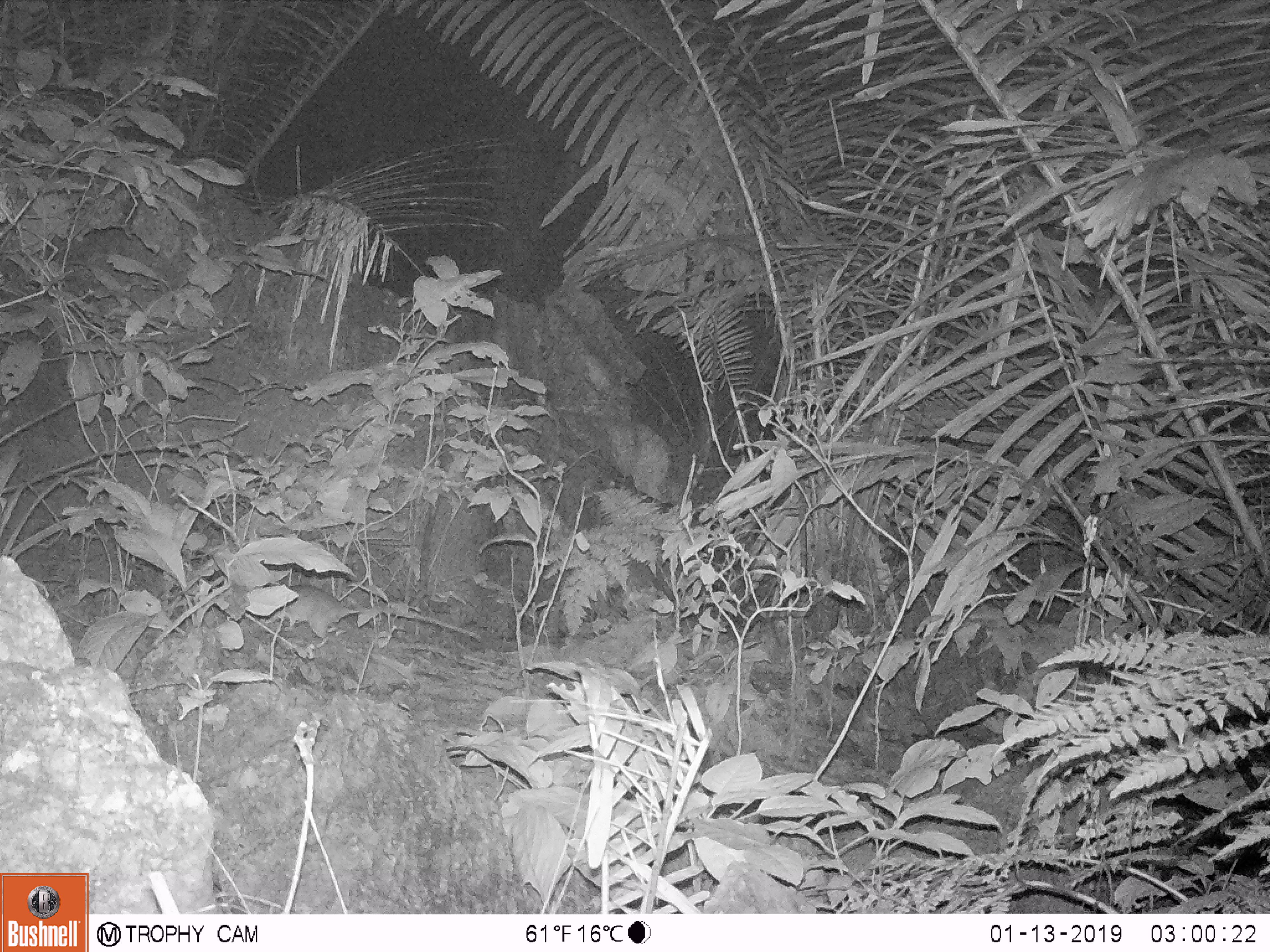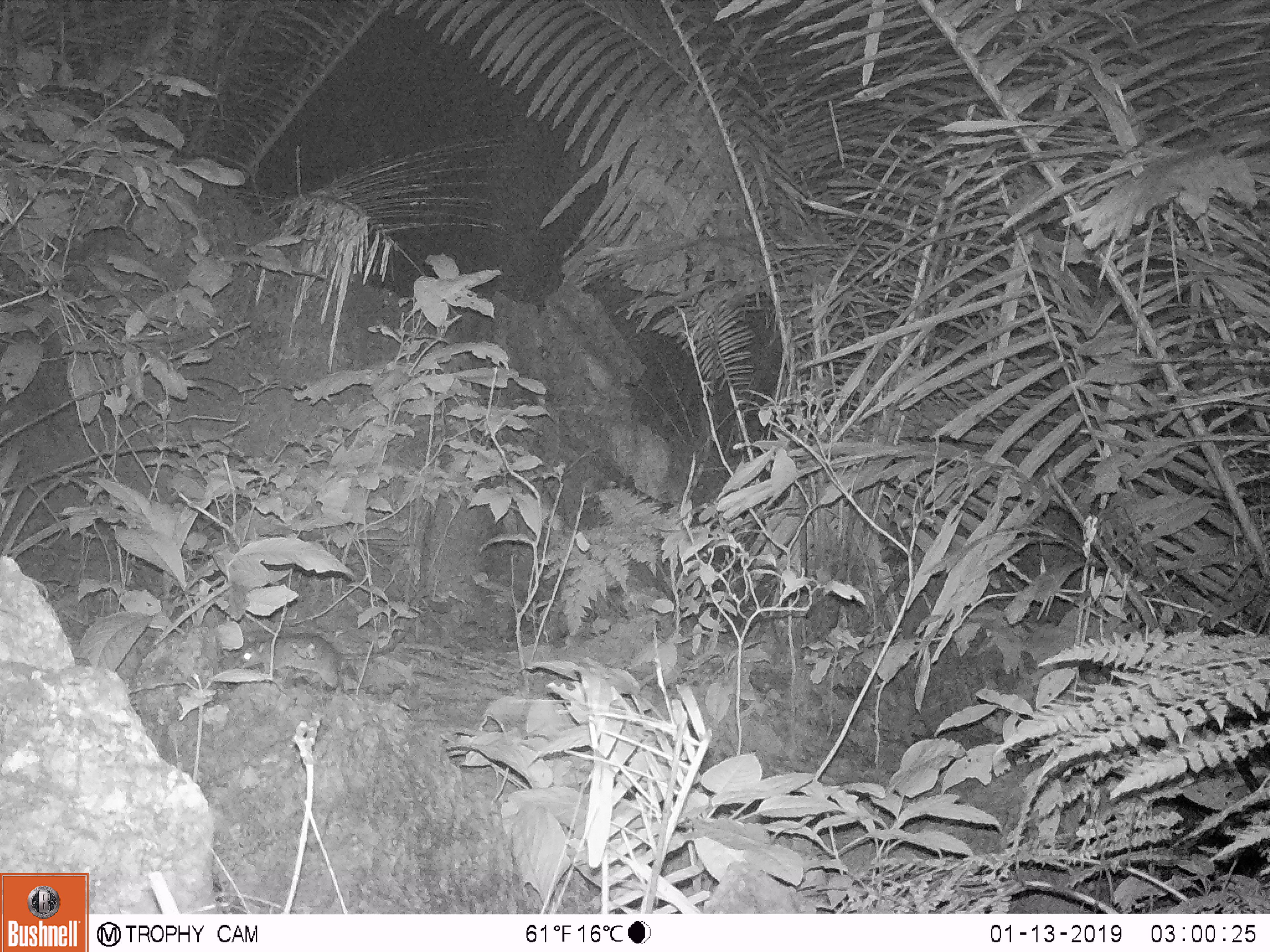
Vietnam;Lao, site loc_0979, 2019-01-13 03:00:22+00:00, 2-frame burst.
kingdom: Animalia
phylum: Chordata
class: Mammalia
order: Rodentia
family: Muridae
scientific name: Muridae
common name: old-world mice and rats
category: unidentified murid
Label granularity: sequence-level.